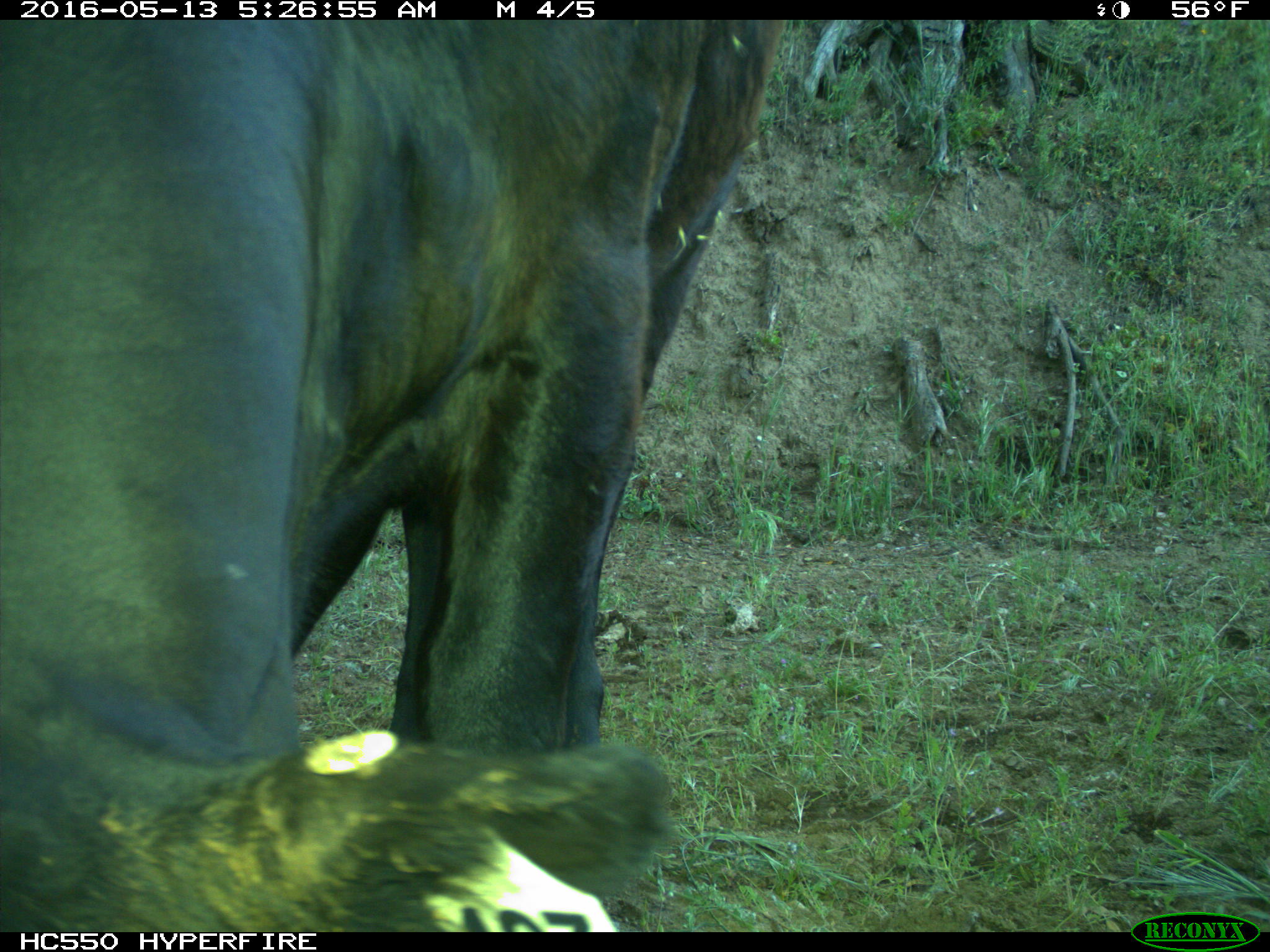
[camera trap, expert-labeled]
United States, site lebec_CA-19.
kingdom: Animalia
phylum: Chordata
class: Mammalia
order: Artiodactyla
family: Bovidae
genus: Bos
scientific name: Bos taurus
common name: domestic cow